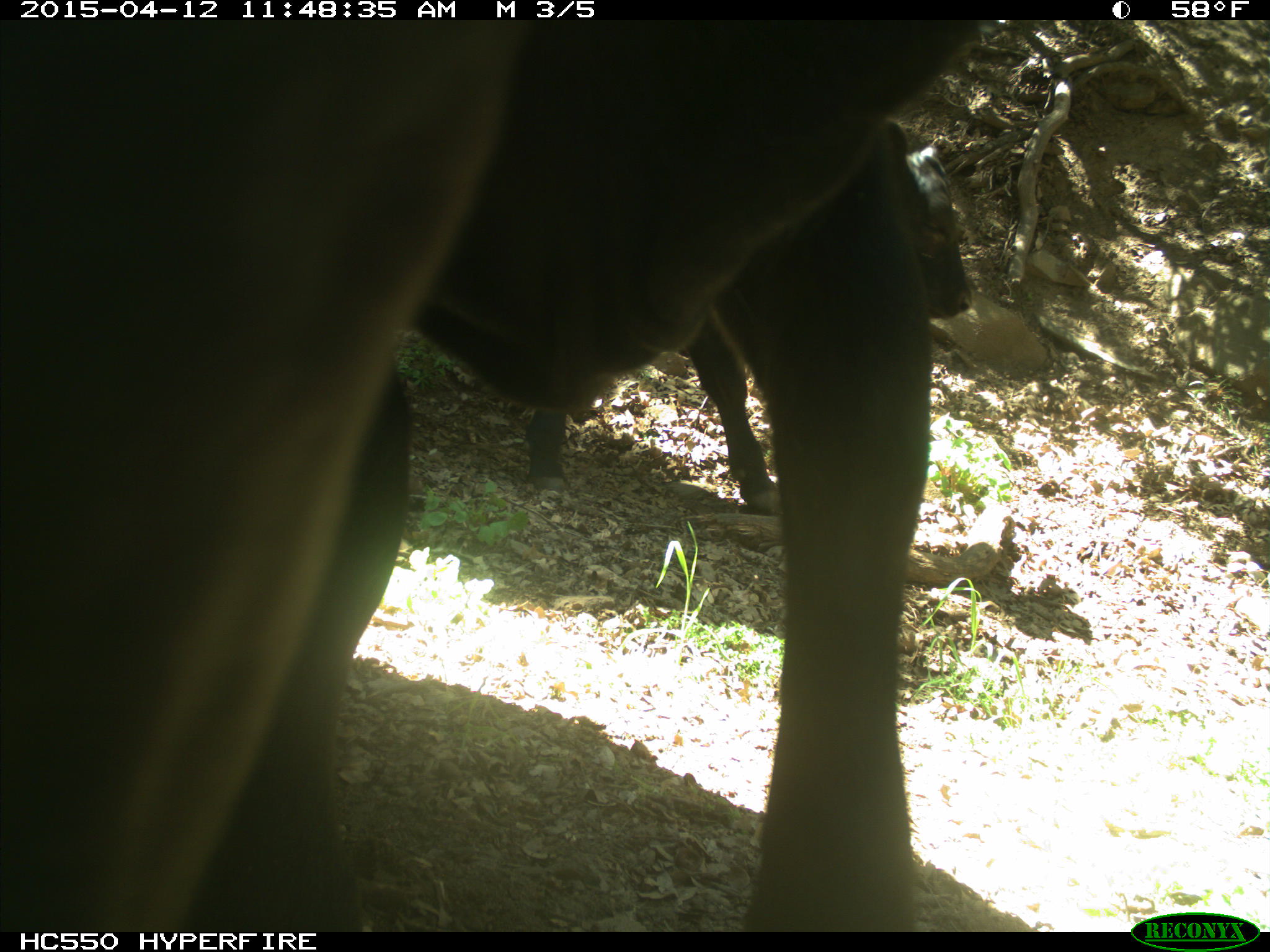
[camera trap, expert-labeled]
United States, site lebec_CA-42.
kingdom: Animalia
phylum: Chordata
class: Mammalia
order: Artiodactyla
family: Bovidae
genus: Bos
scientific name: Bos taurus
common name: domestic cow